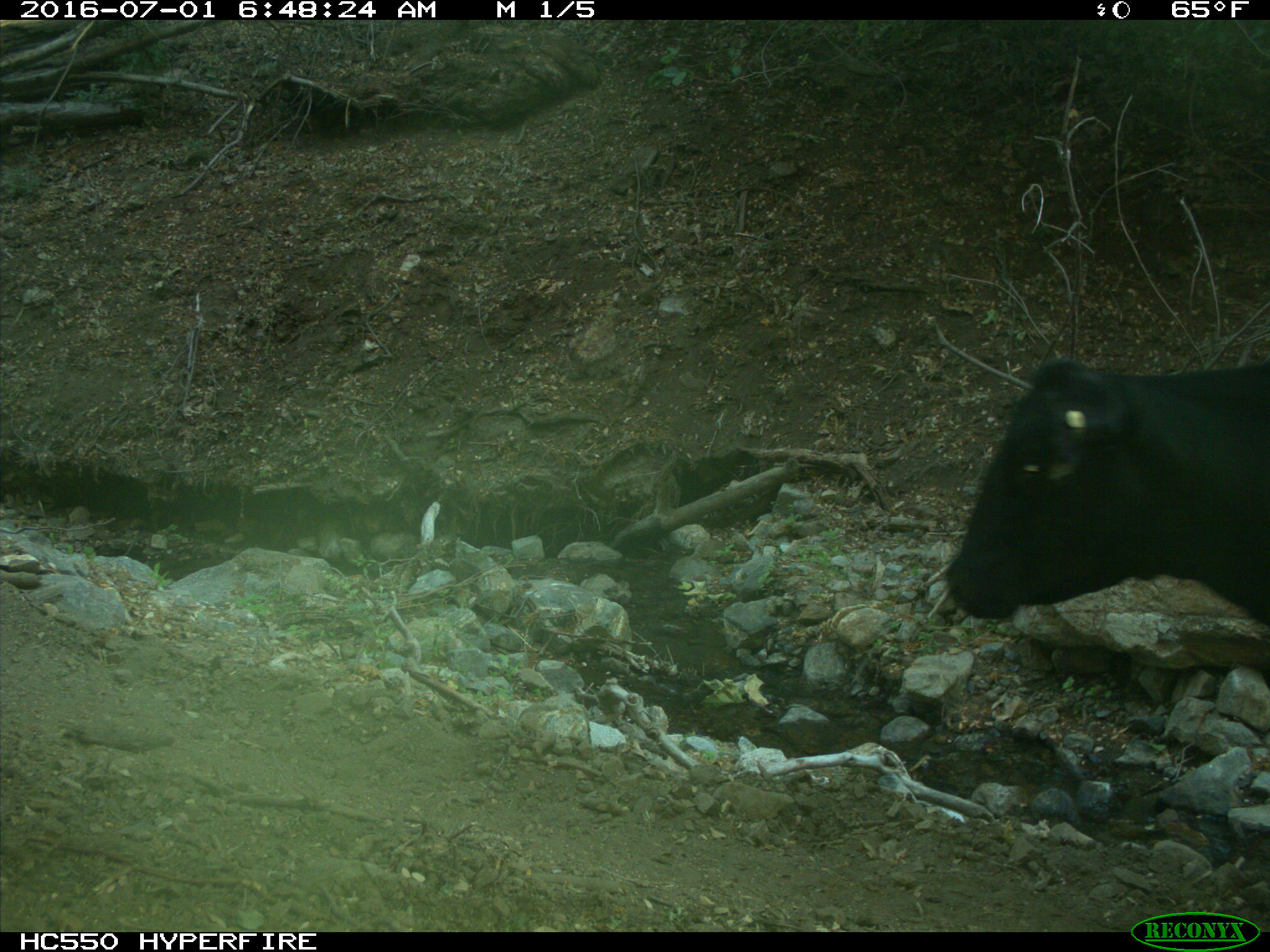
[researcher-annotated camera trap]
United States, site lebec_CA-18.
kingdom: Animalia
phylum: Chordata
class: Mammalia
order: Artiodactyla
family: Bovidae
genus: Bos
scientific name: Bos taurus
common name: domestic cow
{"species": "Bos taurus (domestic cow)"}